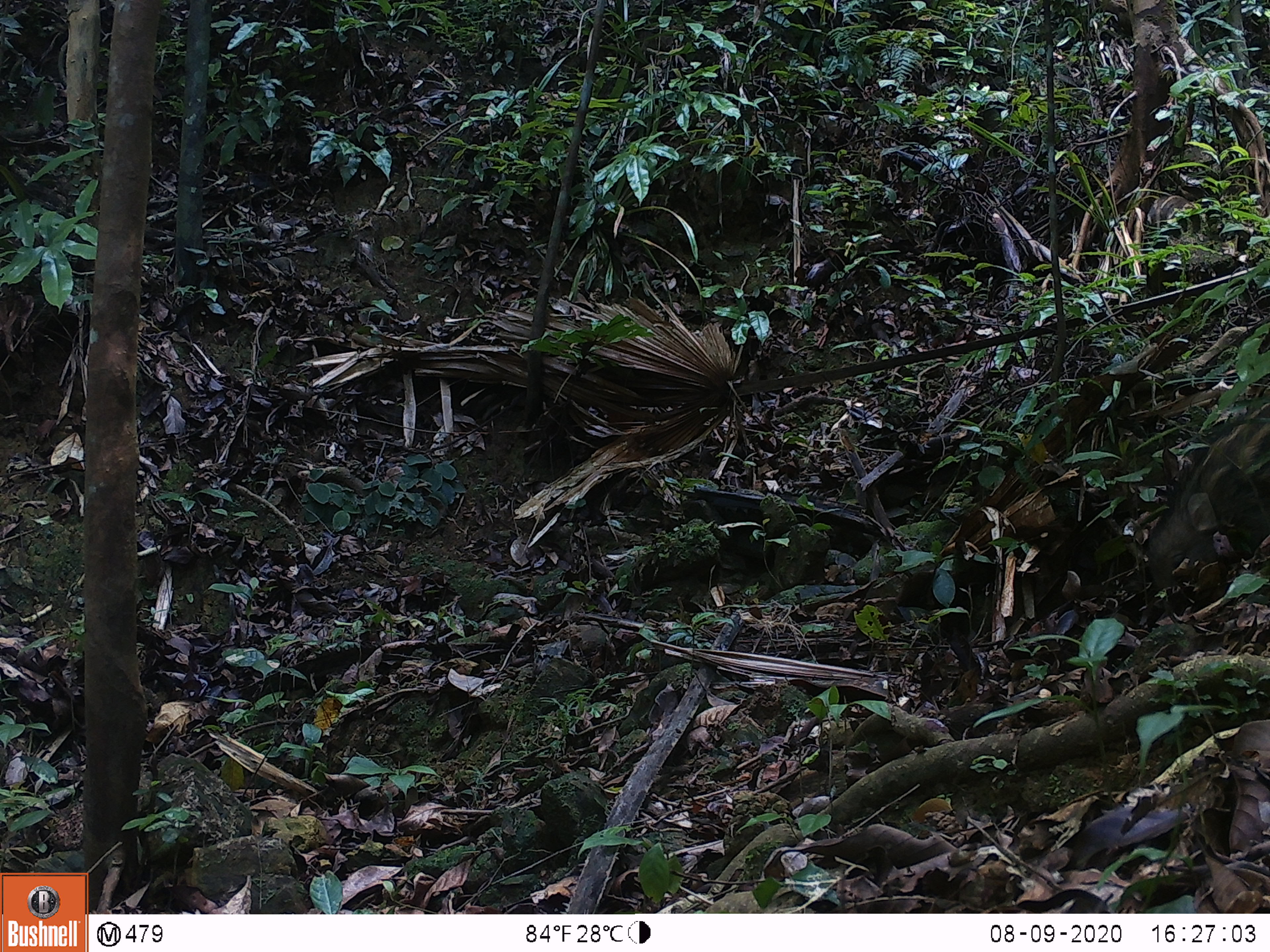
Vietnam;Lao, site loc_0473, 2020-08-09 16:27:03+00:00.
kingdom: Animalia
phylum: Chordata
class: Mammalia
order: Artiodactyla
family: Suidae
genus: Sus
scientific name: Sus scrofa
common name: eurasian wild pig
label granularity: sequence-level